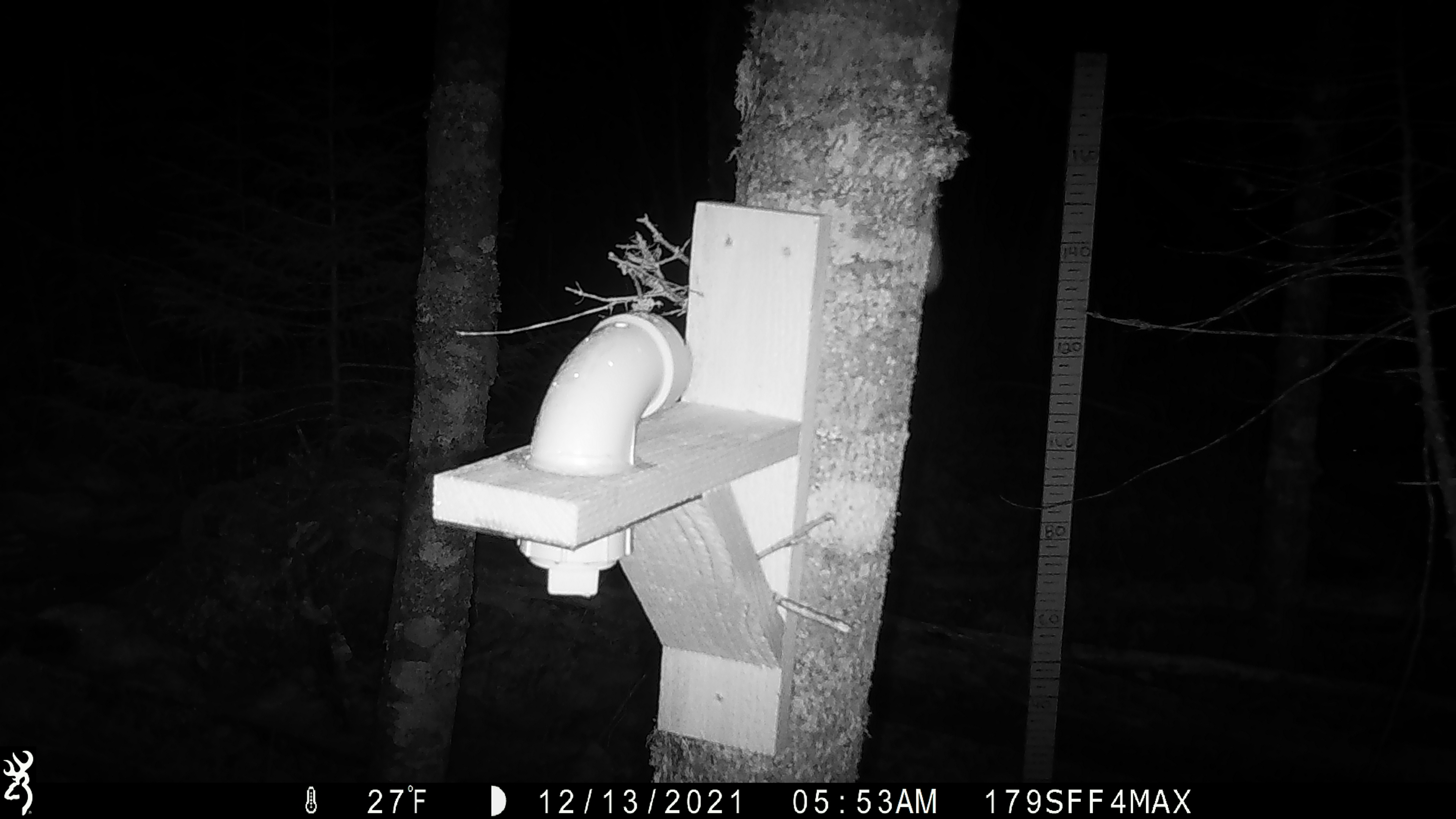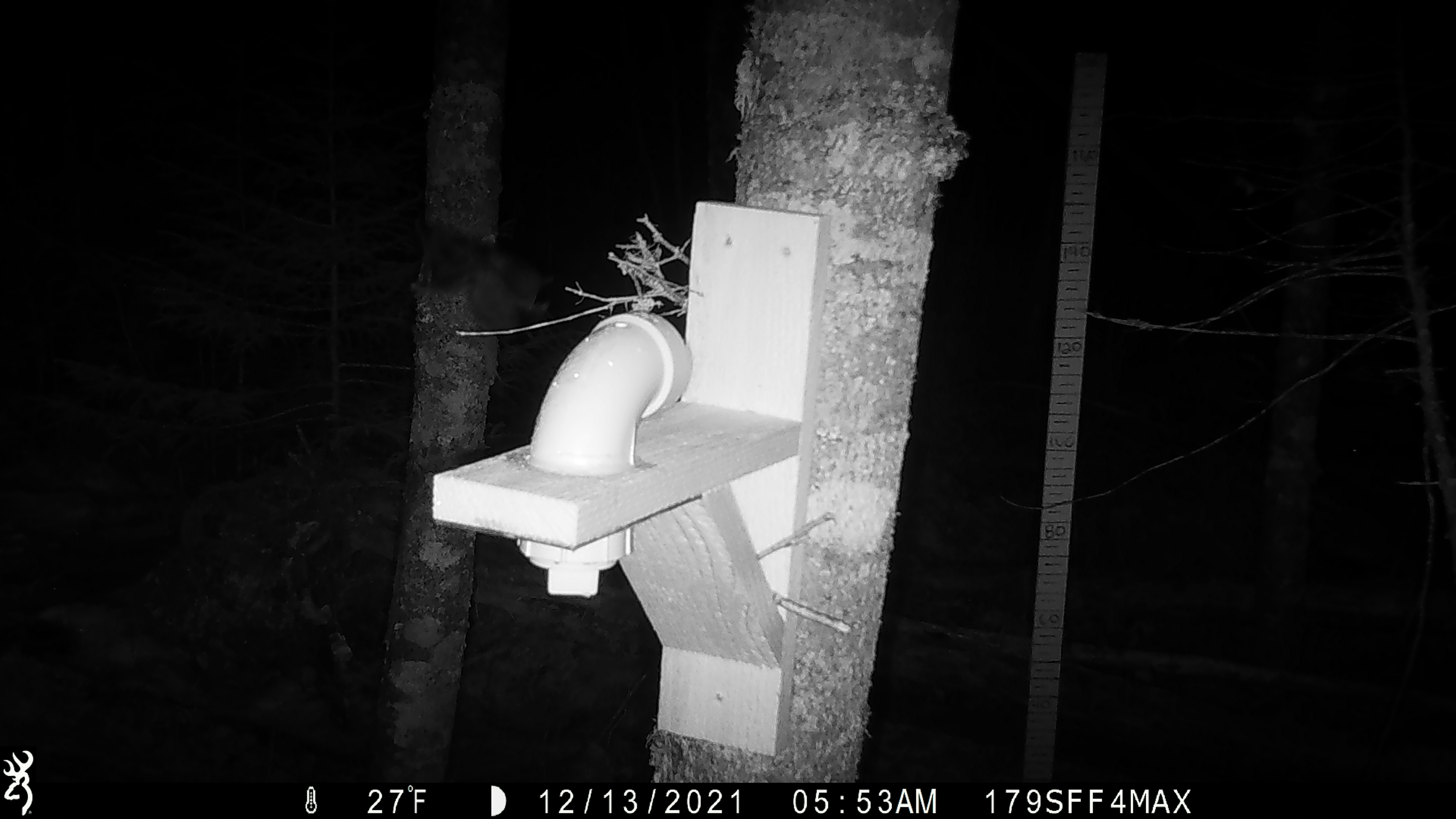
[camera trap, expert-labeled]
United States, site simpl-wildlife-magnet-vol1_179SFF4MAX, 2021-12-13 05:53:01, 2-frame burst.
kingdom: Animalia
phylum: Chordata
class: Mammalia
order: Rodentia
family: Sciuridae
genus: Glaucomys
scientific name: Glaucomys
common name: flying squirrel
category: flying squirrel sp.